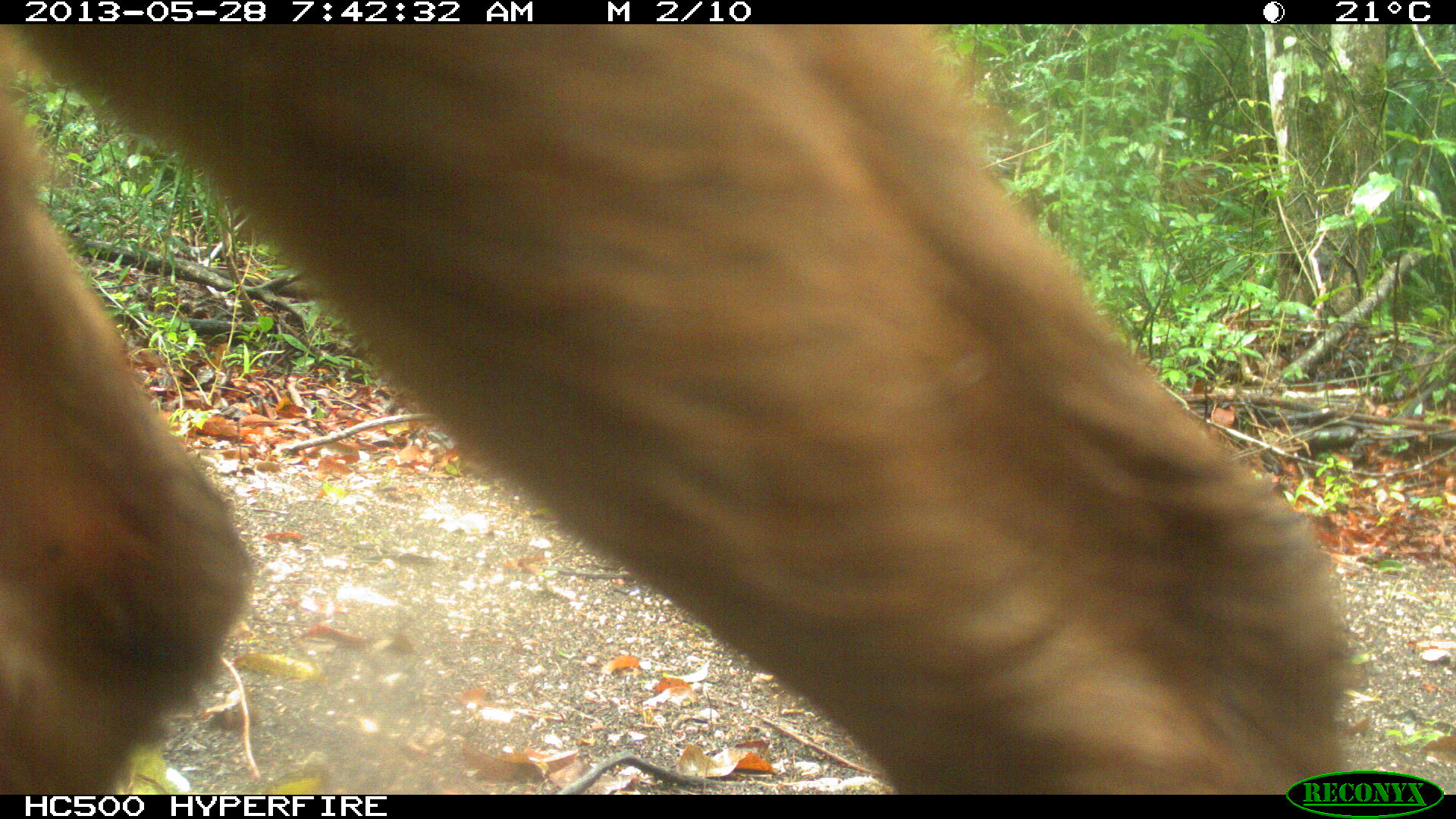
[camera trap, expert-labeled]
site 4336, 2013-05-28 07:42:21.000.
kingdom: Animalia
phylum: Chordata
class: Mammalia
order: Artiodactyla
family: Cervidae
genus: Mazama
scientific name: Mazama temama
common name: central american red brocket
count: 1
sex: female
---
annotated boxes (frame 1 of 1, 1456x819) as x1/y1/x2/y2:
mazama temama: 1/22/1364/791